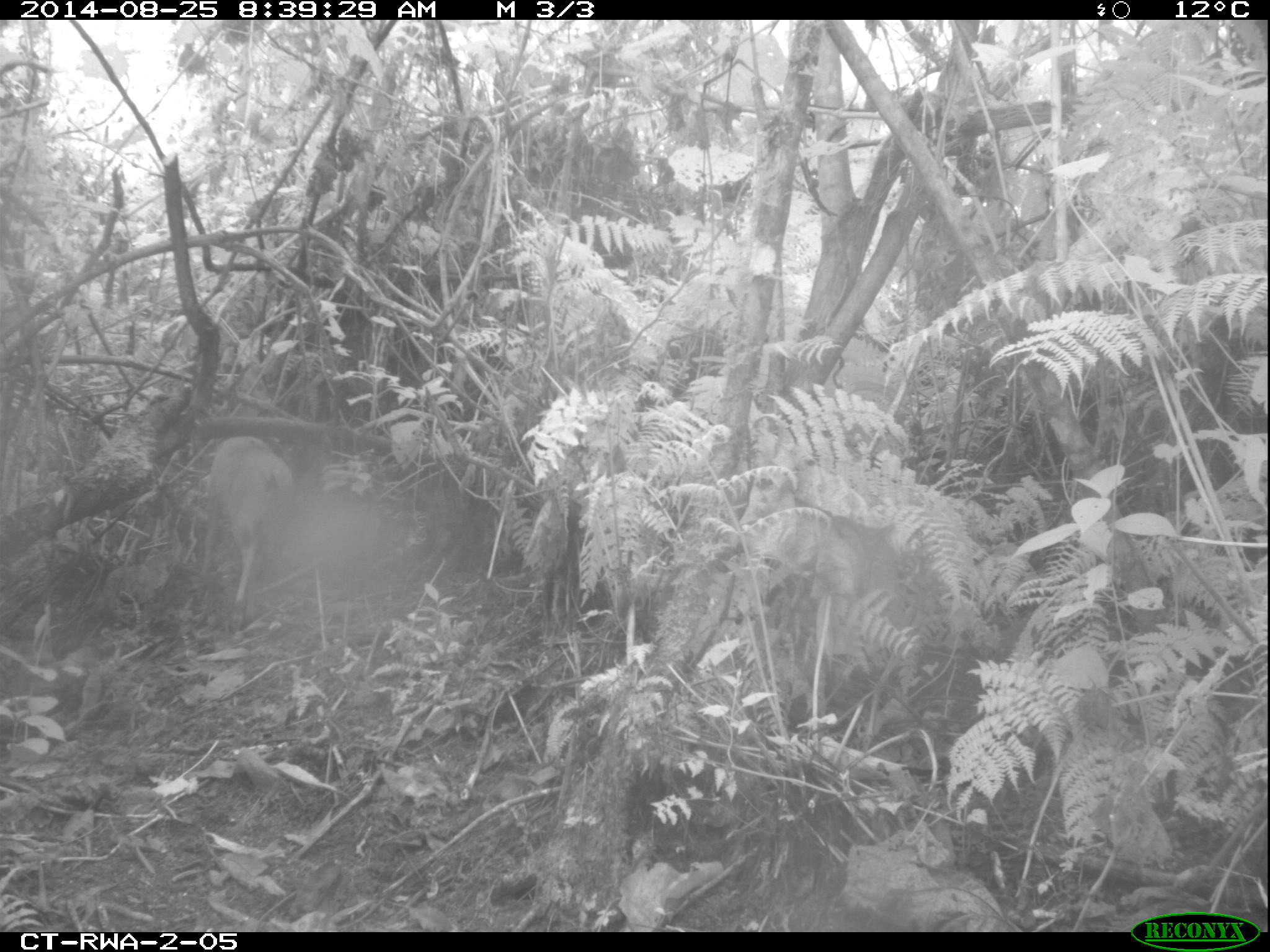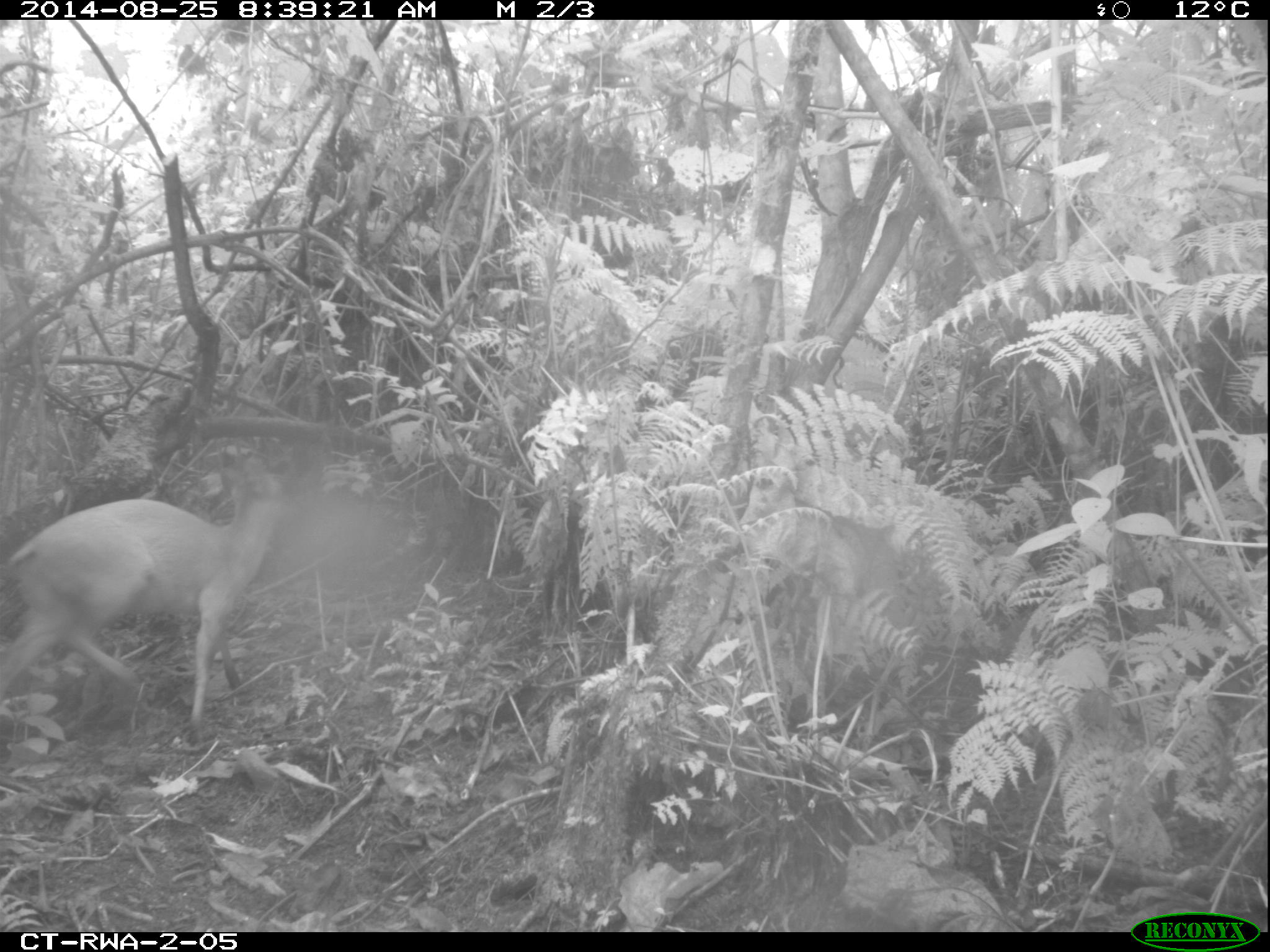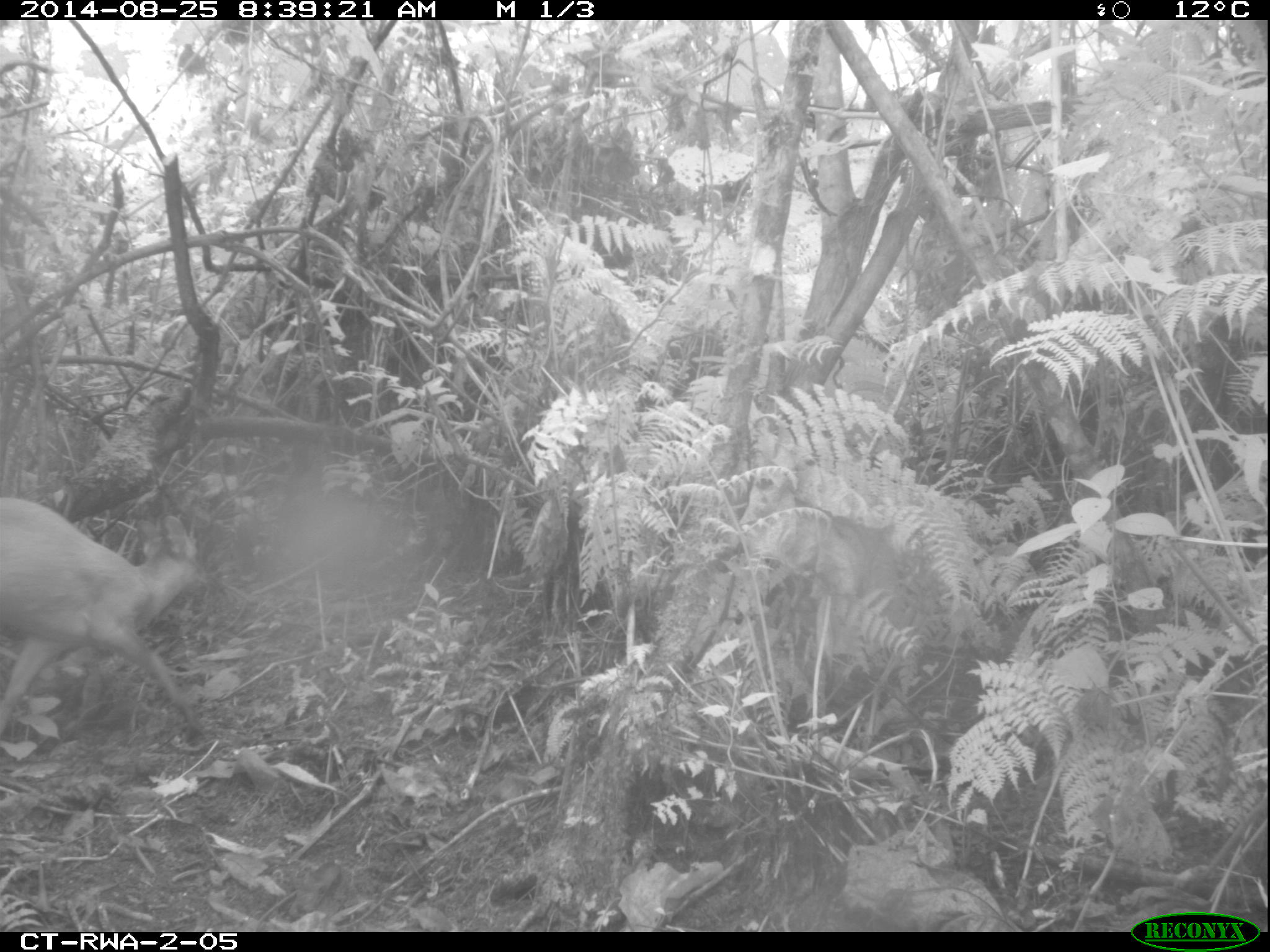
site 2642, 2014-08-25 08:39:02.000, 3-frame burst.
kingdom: Animalia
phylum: Chordata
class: Mammalia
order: Artiodactyla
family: Bovidae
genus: Cephalophus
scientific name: Cephalophus nigrifrons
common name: black-fronted duiker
Cephalophus nigrifrons (black-fronted duiker), count 1.